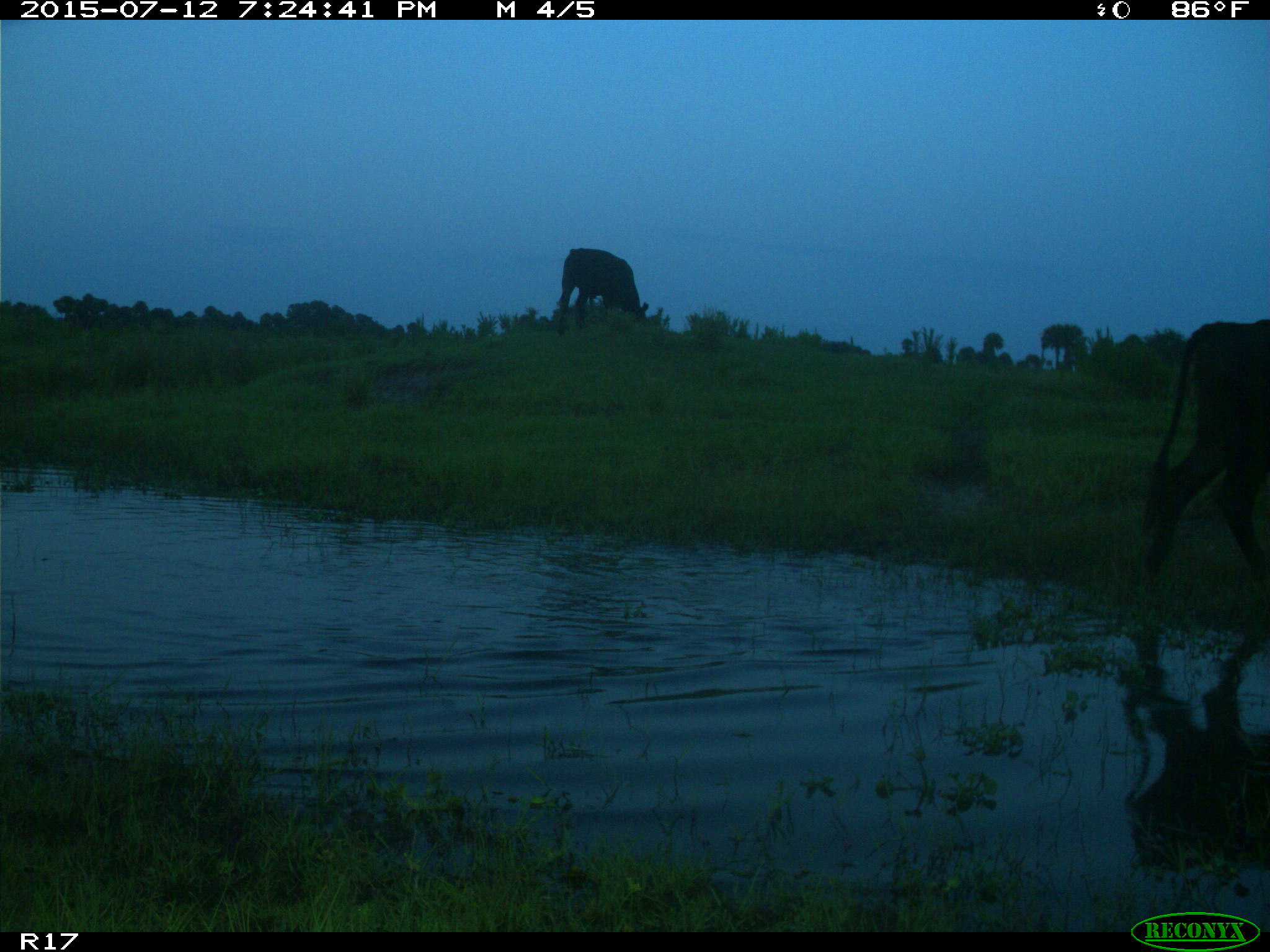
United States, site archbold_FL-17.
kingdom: Animalia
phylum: Chordata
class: Mammalia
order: Artiodactyla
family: Bovidae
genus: Bos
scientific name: Bos taurus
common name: domestic cow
Bos taurus (domestic cow).